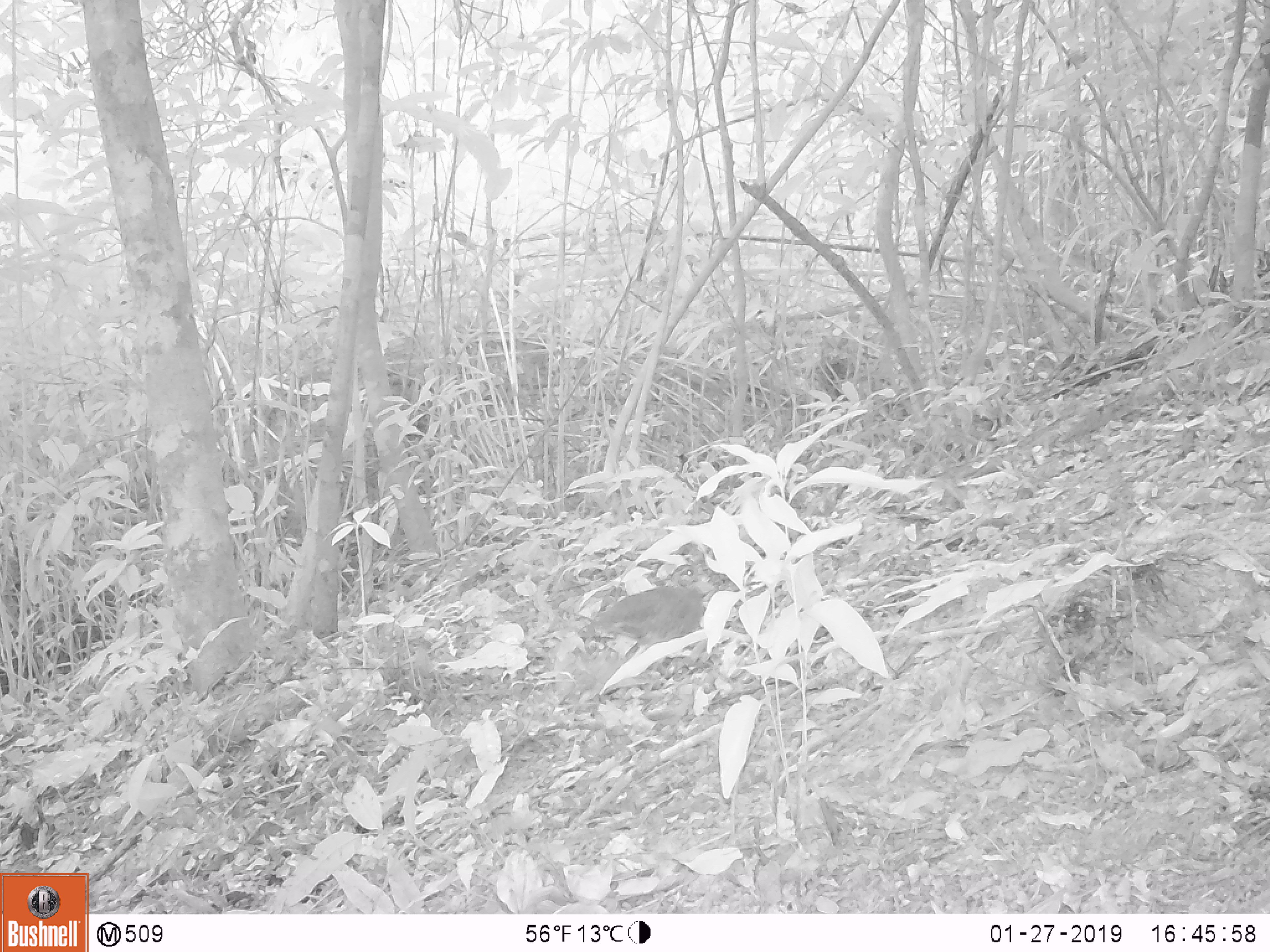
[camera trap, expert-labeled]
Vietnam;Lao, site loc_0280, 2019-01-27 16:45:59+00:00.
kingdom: Animalia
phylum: Chordata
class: Aves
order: Galliformes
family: Phasianidae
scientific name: Phasianidae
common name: partridge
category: unidentified partridge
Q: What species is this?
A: Unidentified partridge (partridge) (Phasianidae).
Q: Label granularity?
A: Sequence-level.